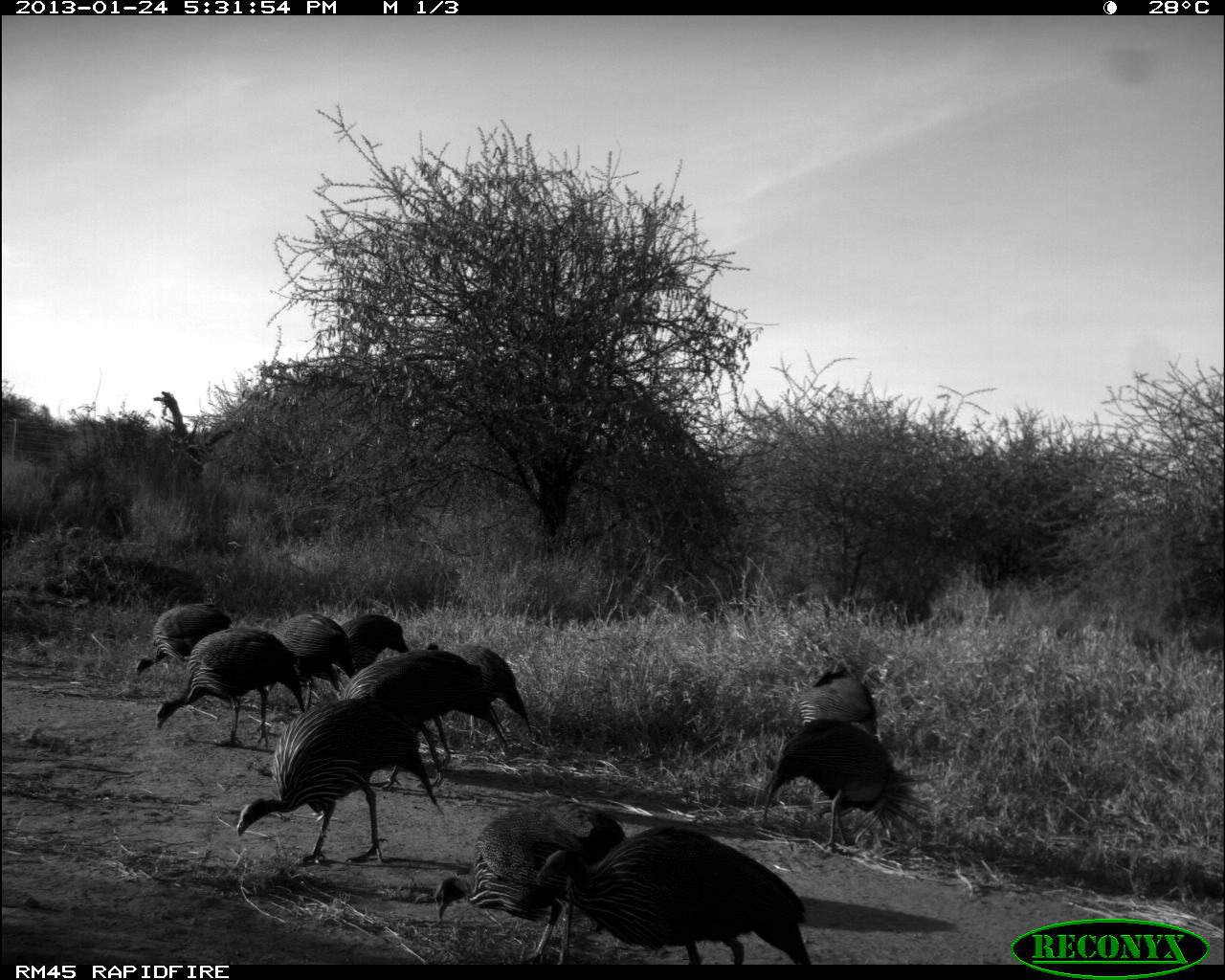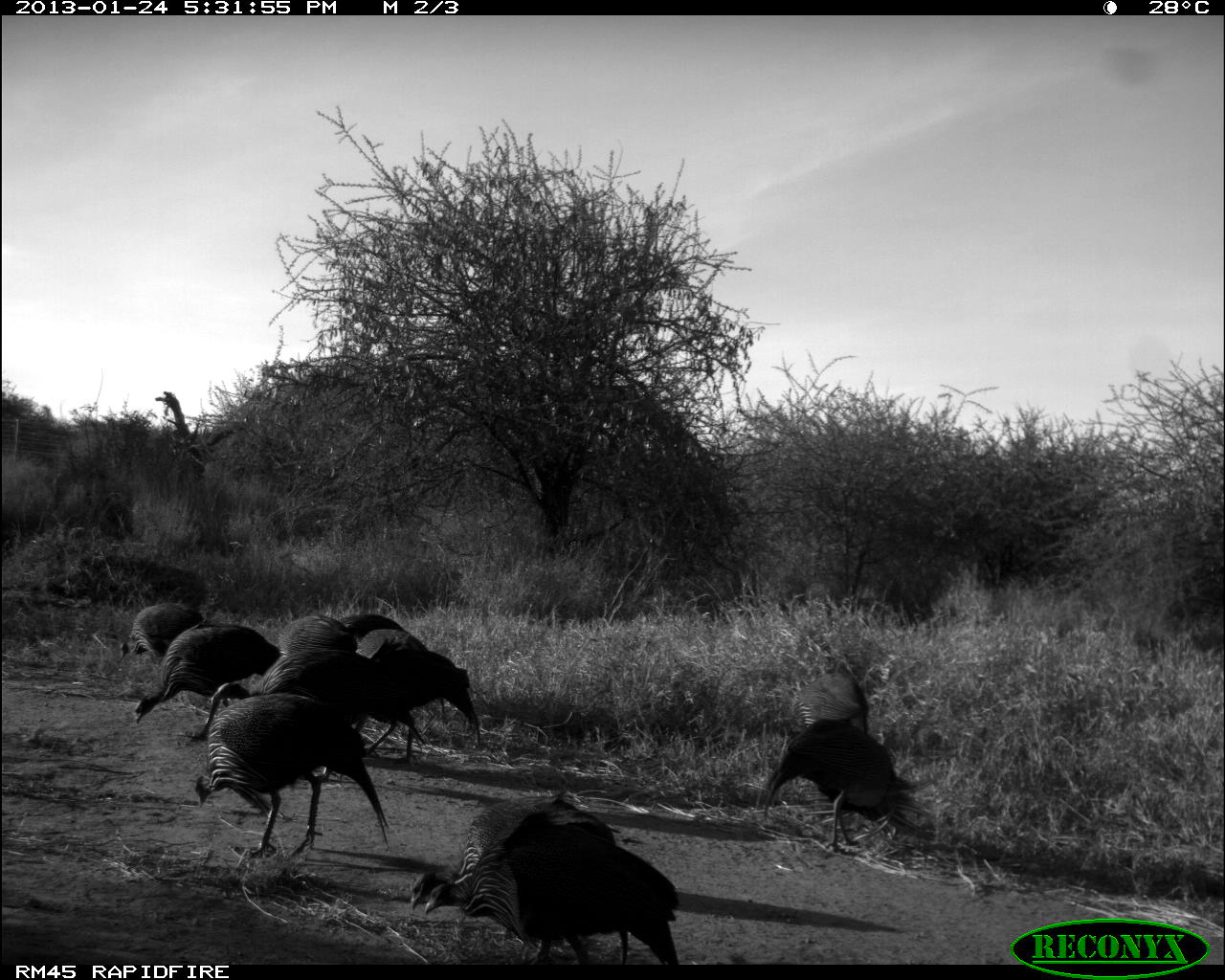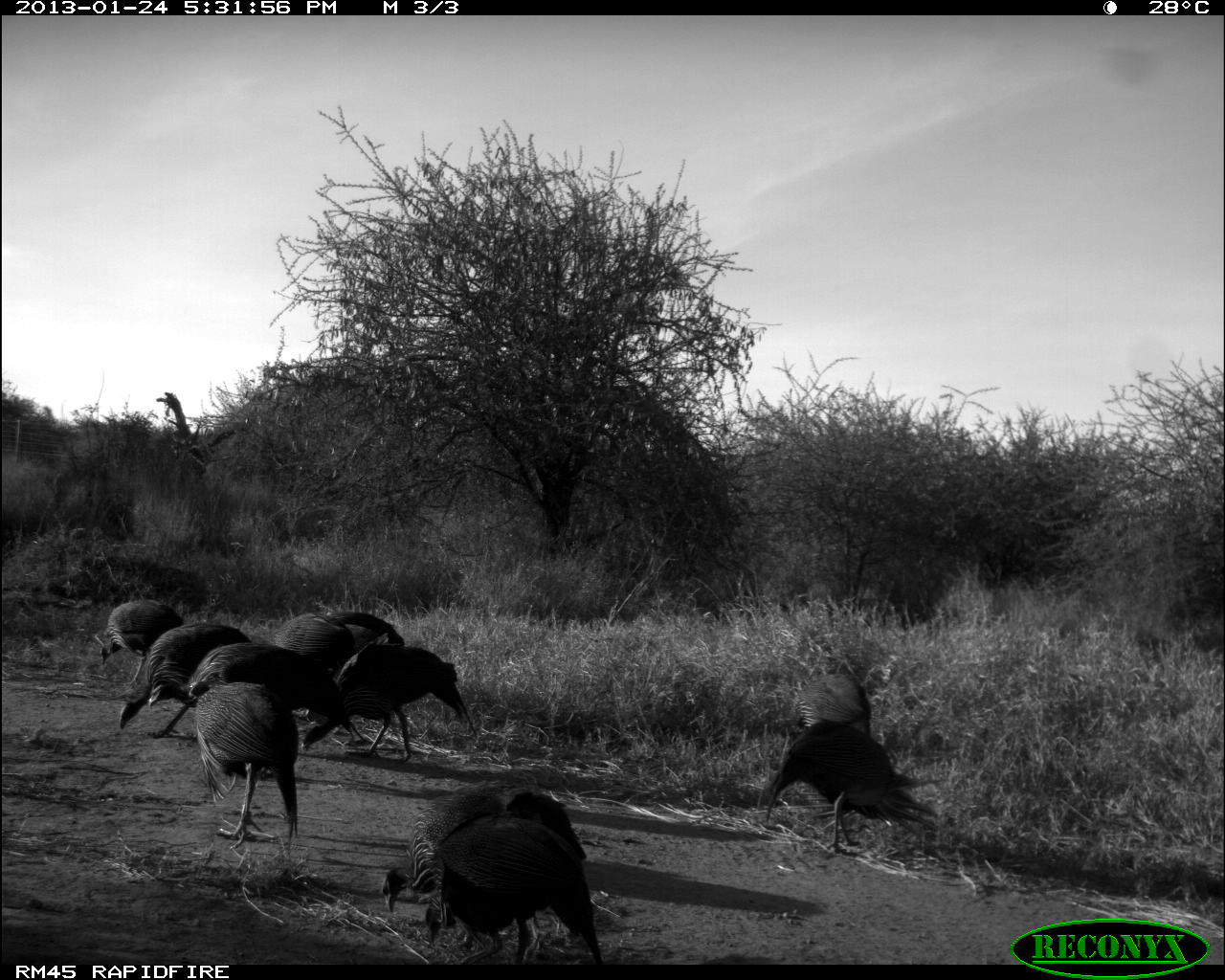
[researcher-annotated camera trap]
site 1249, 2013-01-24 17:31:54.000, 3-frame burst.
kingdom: Animalia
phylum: Chordata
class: Aves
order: Galliformes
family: Numididae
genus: Acryllium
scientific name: Acryllium vulturinum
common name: vulturine guineafowl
Acryllium vulturinum (vulturine guineafowl), count 11.